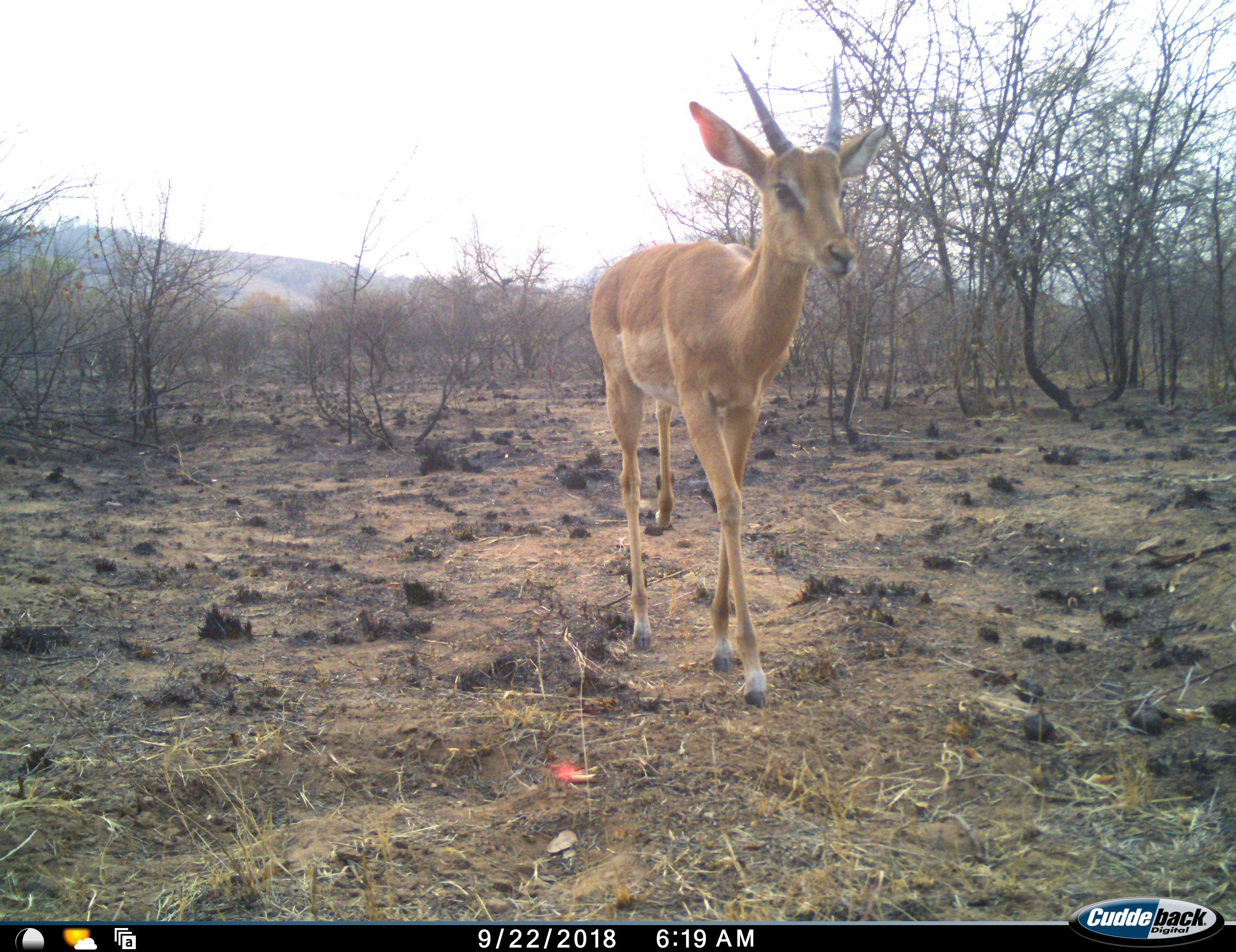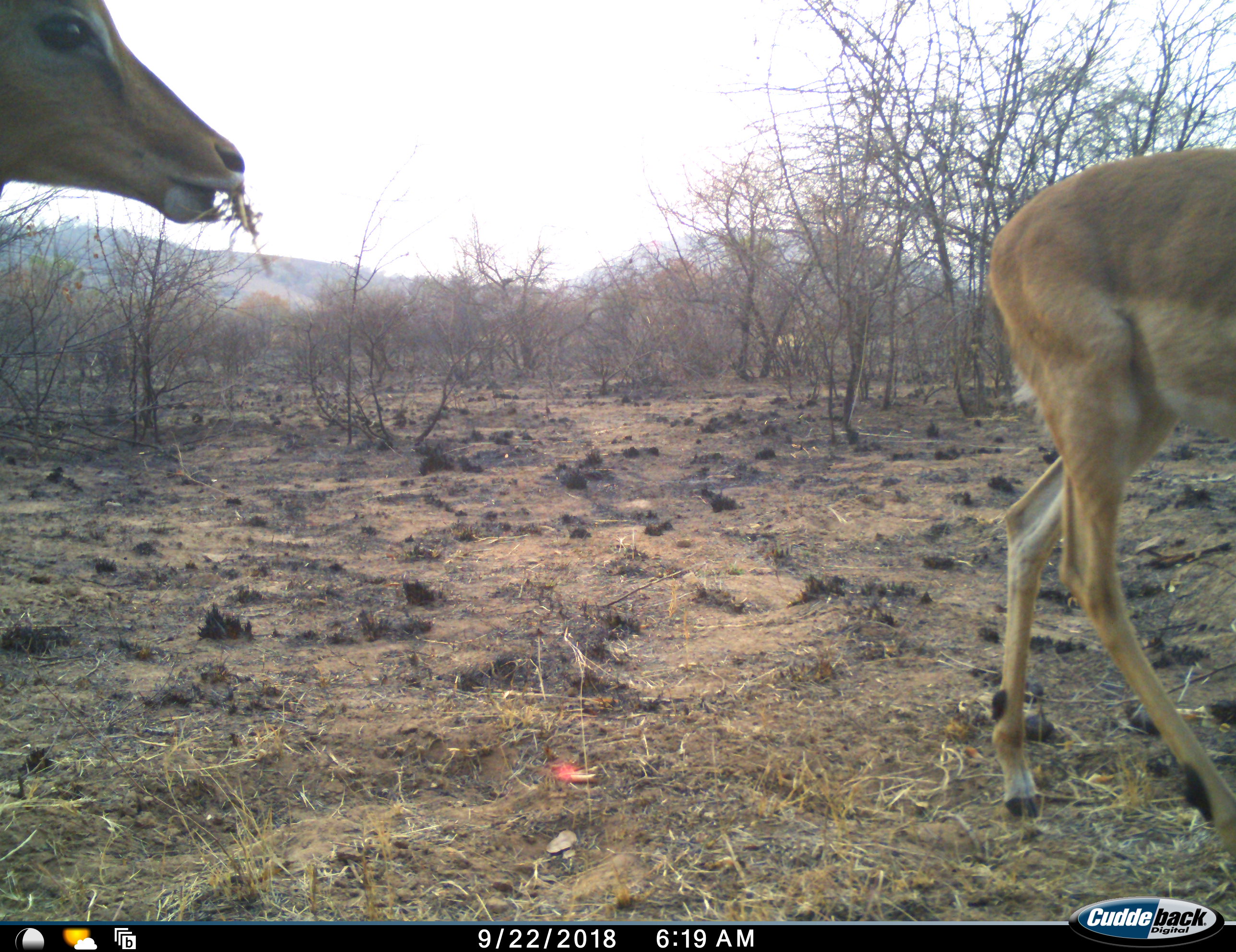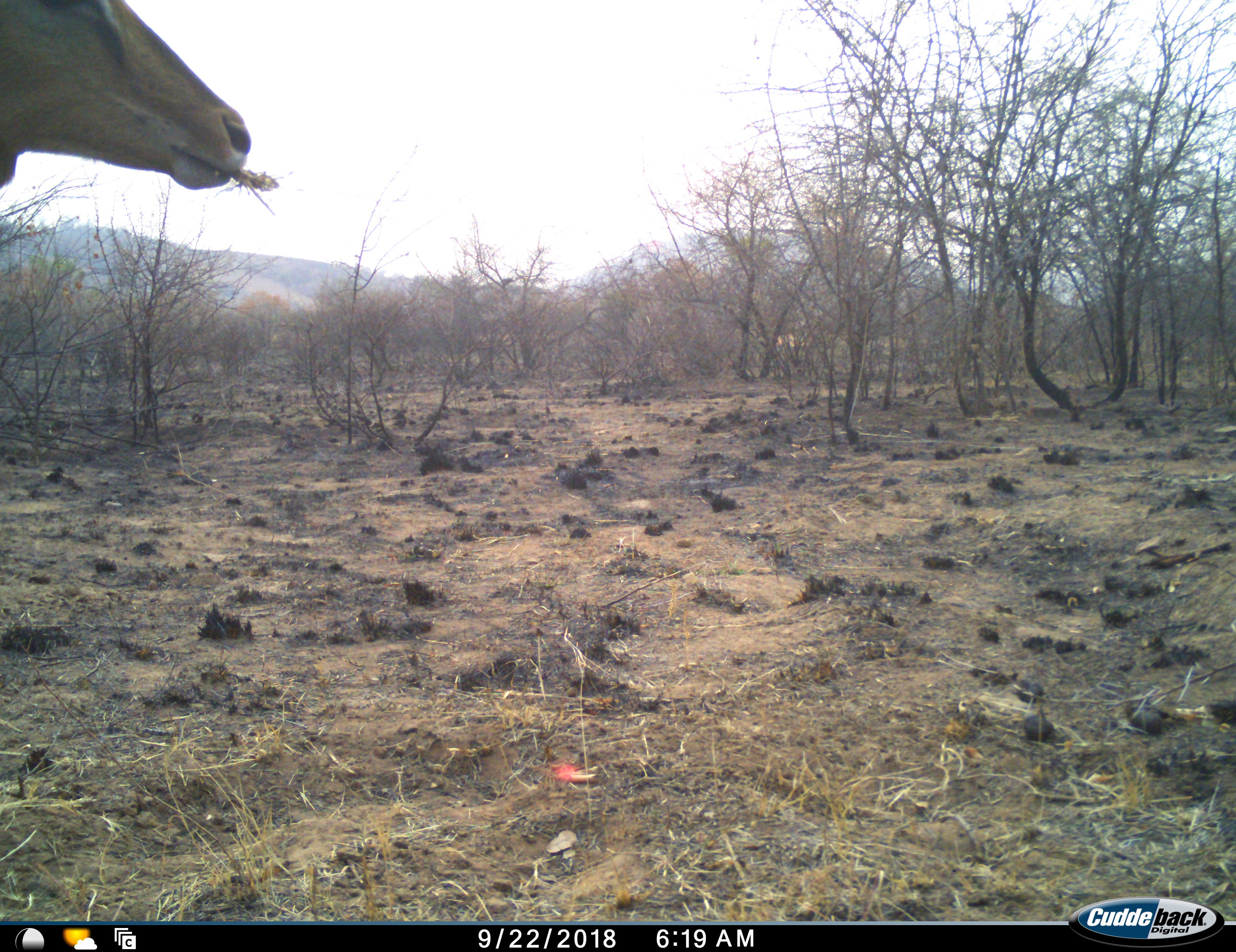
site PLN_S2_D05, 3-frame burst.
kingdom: Animalia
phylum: Chordata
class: Mammalia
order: Artiodactyla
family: Bovidae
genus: Aepyceros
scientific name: Aepyceros melampus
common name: impala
Impala (Aepyceros melampus), count 2. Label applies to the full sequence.